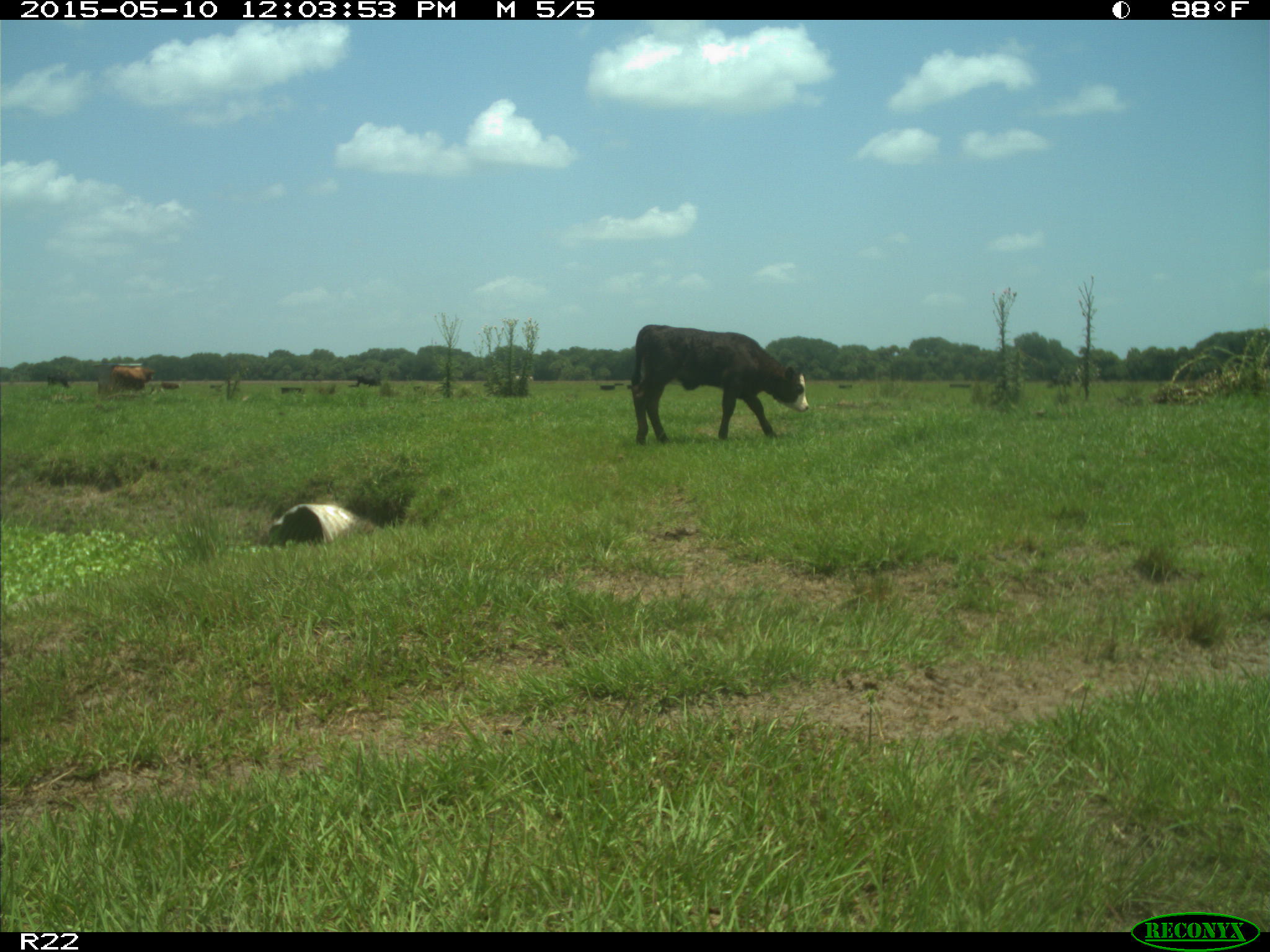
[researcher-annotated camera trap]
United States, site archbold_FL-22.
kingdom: Animalia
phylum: Chordata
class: Mammalia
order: Artiodactyla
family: Bovidae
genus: Bos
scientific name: Bos taurus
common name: domestic cow